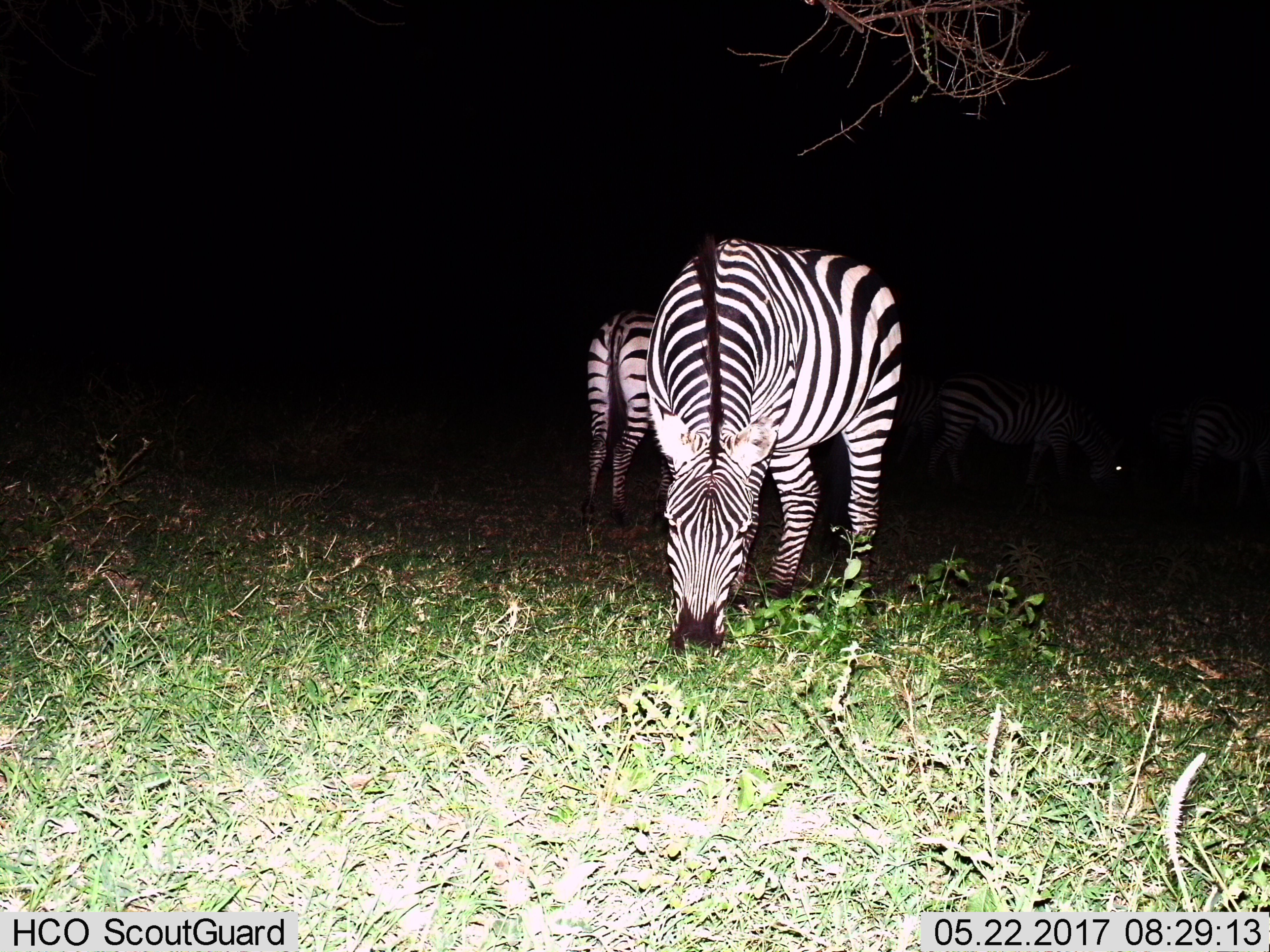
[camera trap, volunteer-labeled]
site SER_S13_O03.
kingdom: Animalia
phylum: Chordata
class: Mammalia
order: Perissodactyla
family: Equidae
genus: Equus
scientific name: Equus quagga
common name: plains zebra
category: zebraplains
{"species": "zebraplains (plains zebra) (Equus quagga)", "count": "2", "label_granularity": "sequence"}